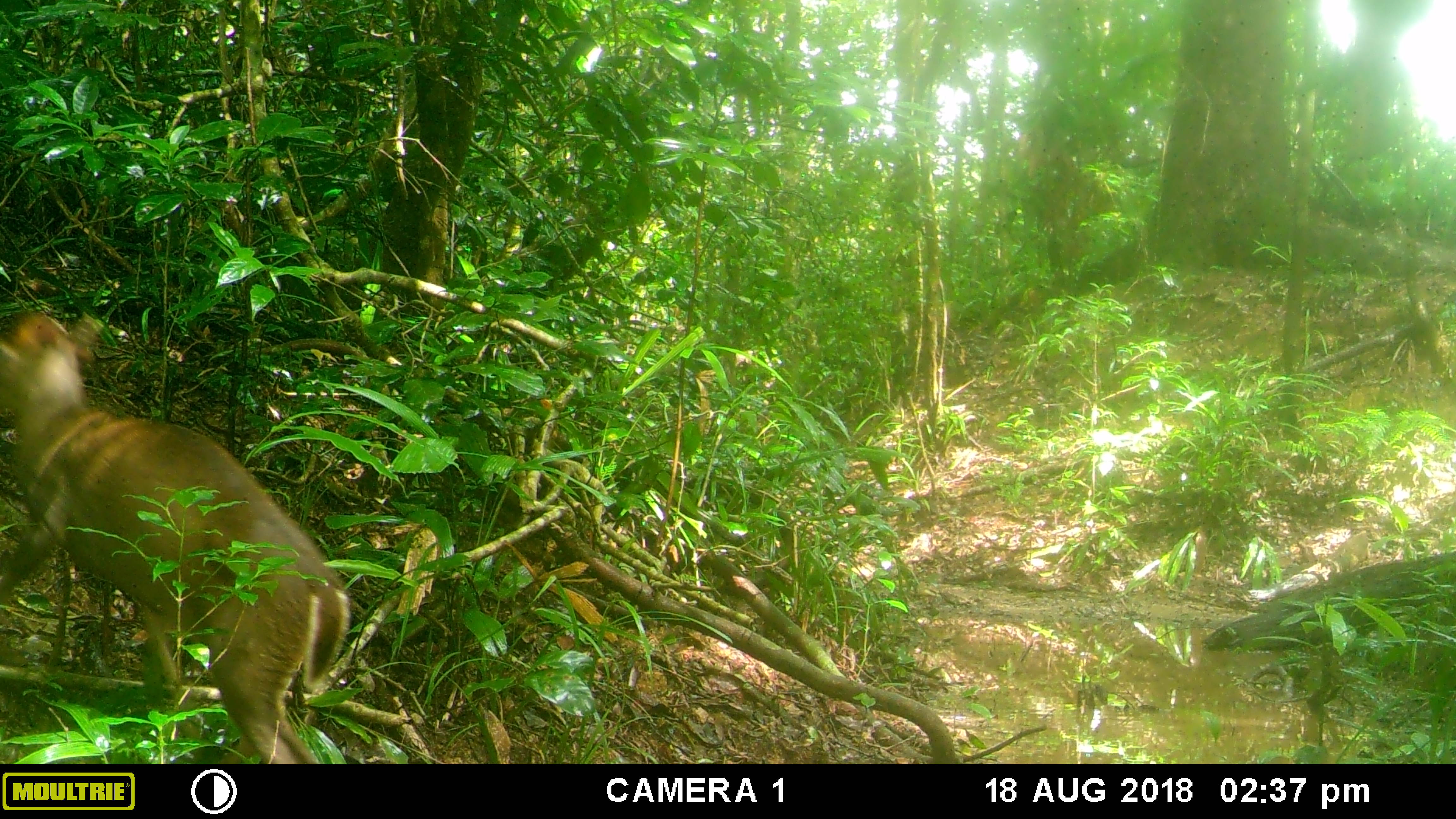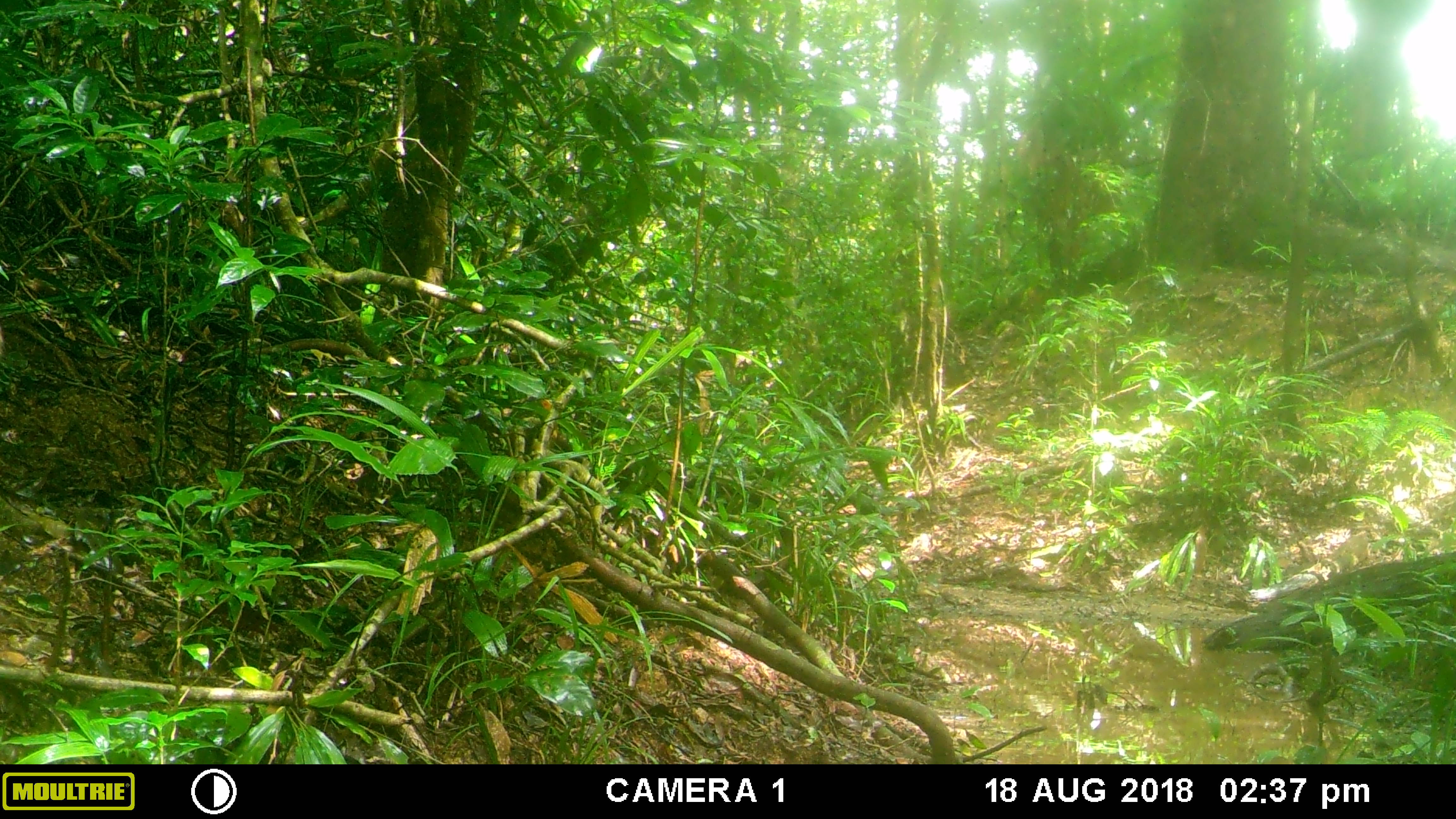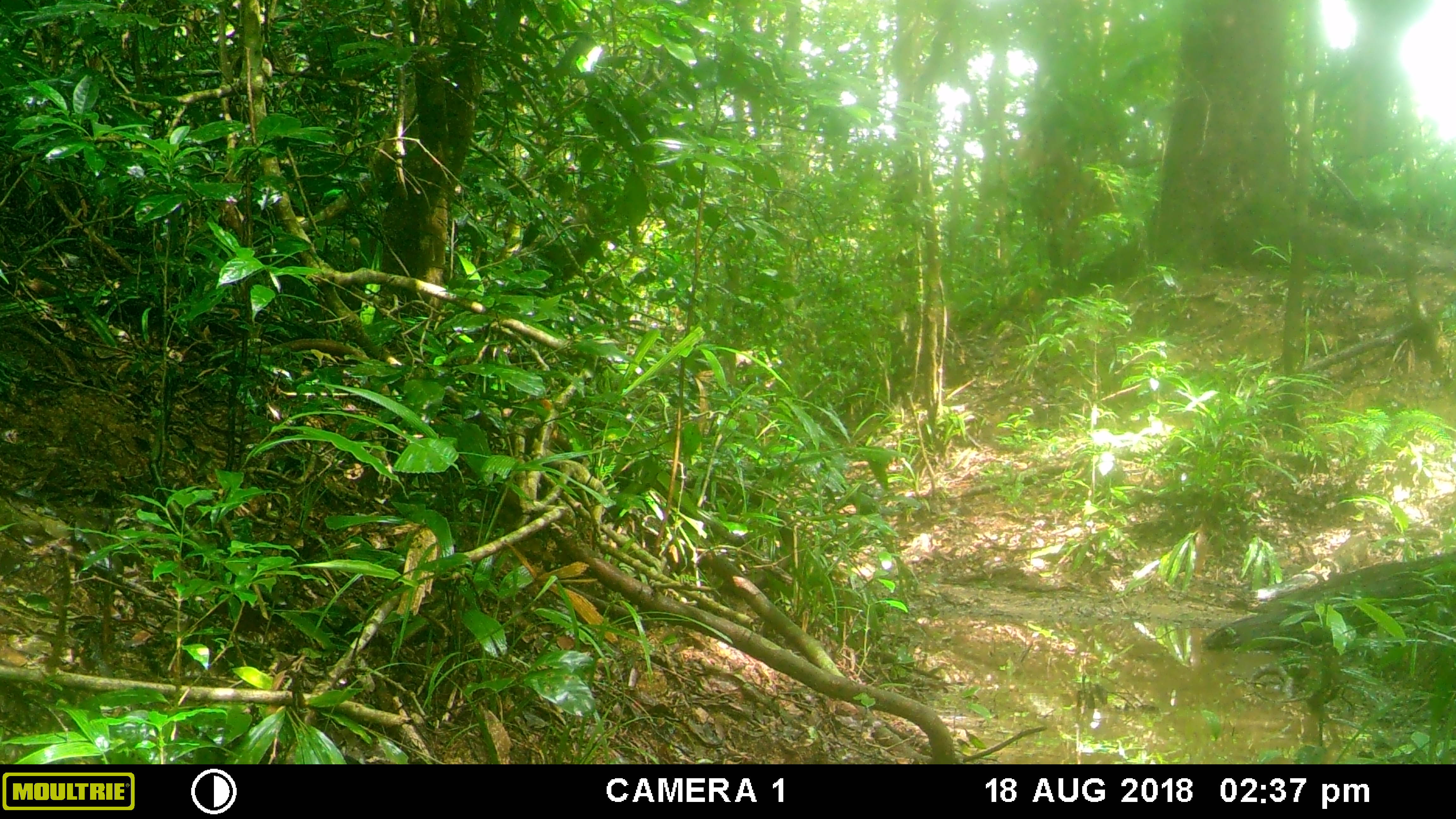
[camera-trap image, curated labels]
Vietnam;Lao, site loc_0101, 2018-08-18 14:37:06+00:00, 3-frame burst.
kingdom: Animalia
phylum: Chordata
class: Mammalia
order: Artiodactyla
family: Cervidae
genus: Muntiacus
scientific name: Muntiacus rooseveltorum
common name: roosevelt's muntjac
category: roosevelts muntjac group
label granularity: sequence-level